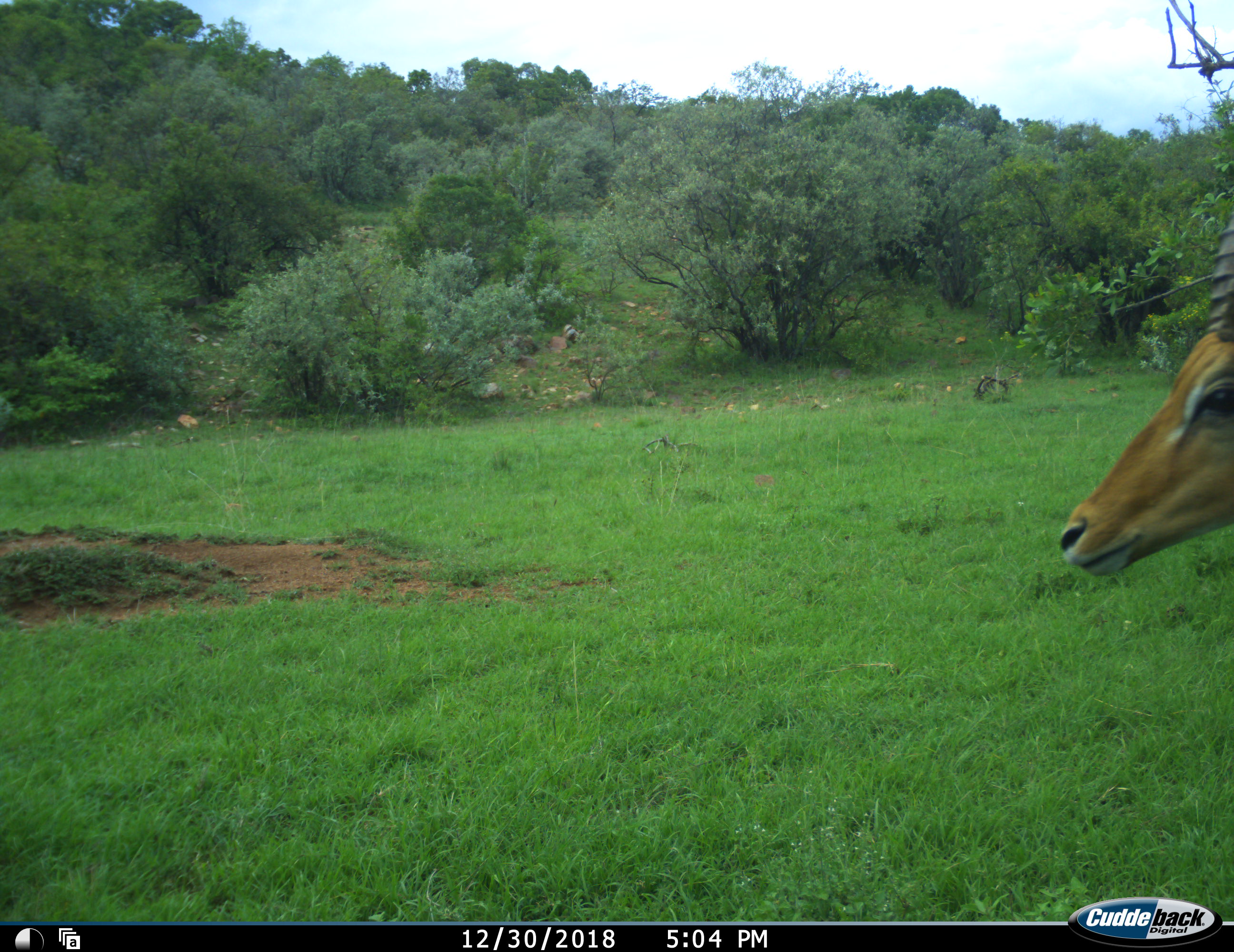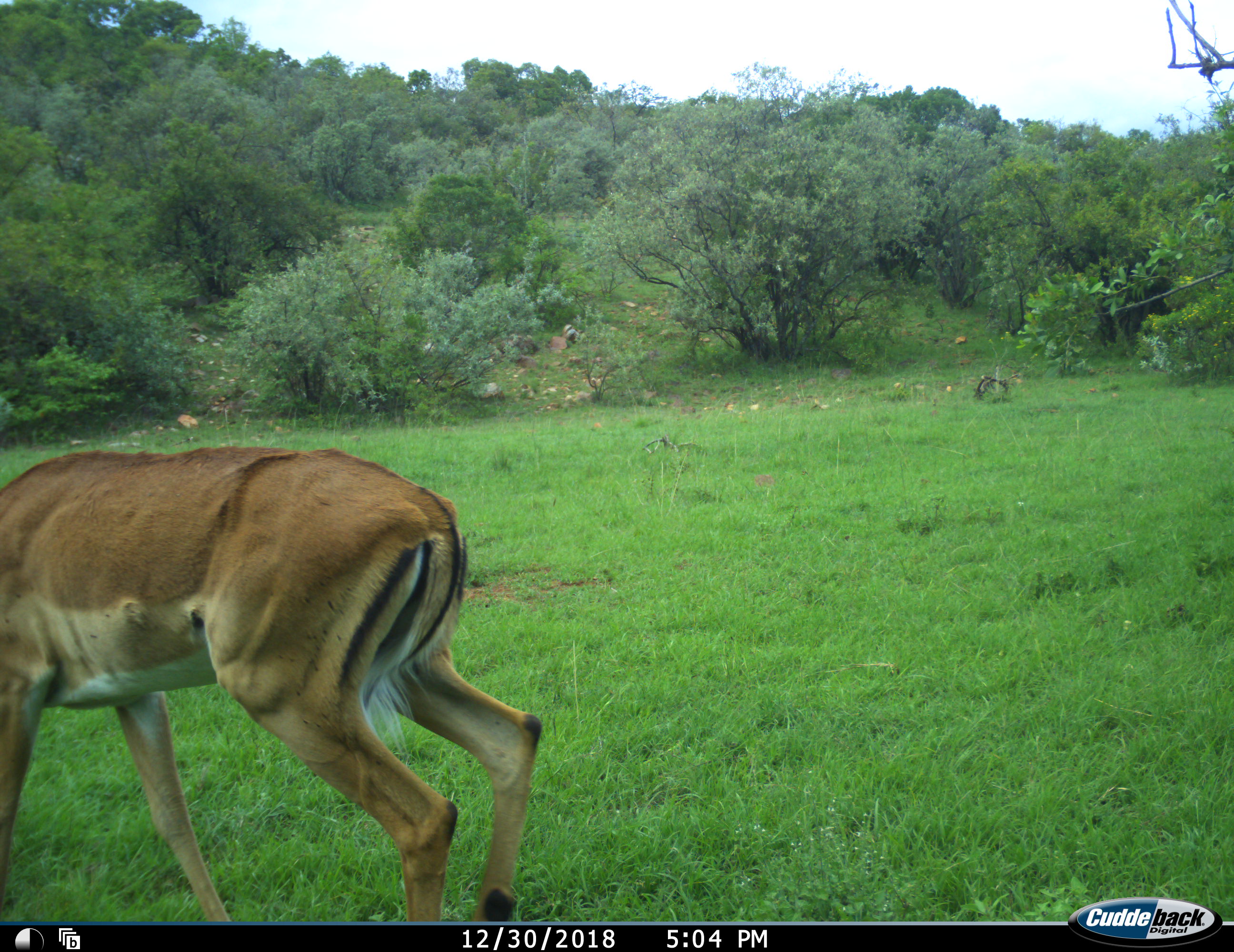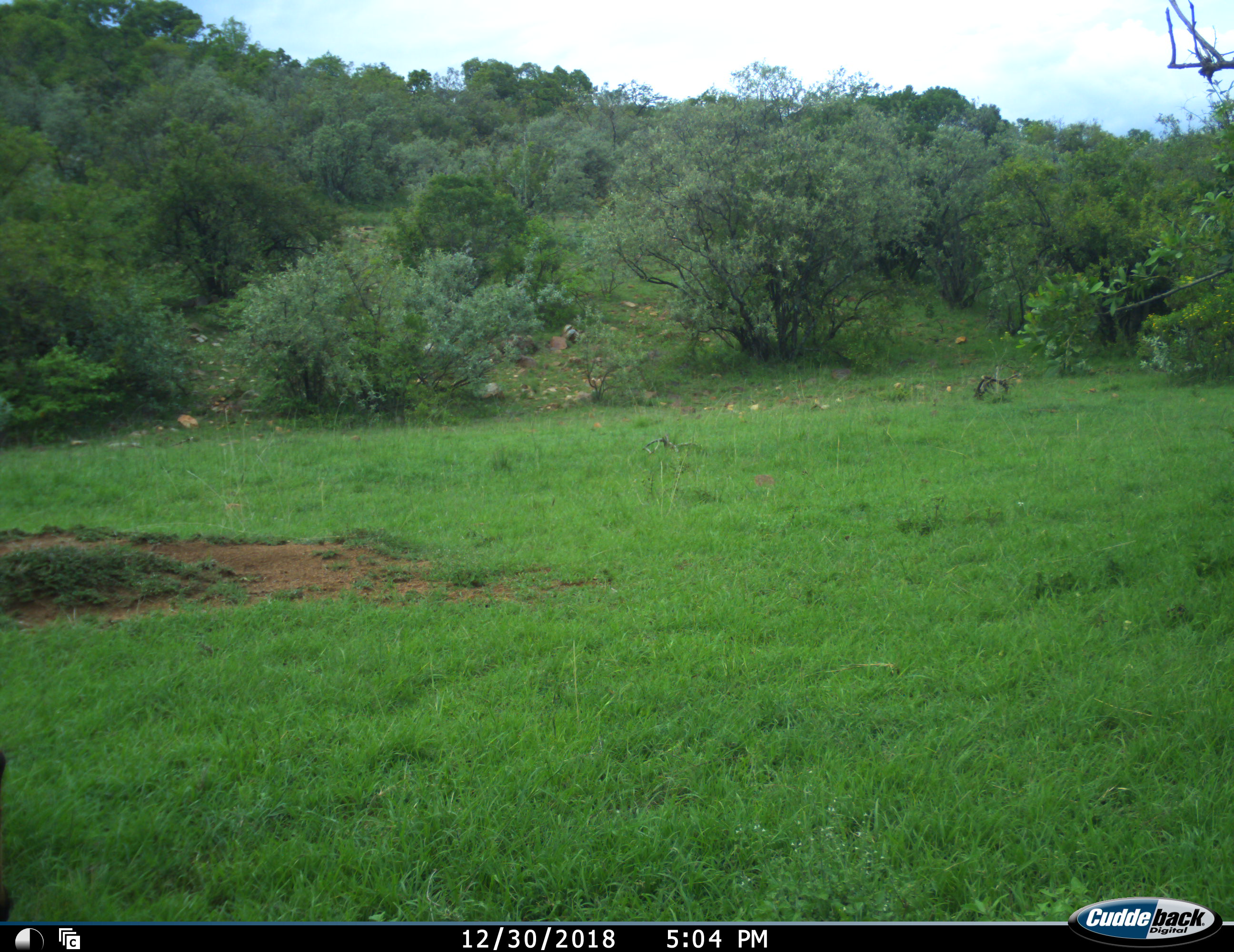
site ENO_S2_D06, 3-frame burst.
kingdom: Animalia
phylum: Chordata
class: Mammalia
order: Artiodactyla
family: Bovidae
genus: Aepyceros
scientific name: Aepyceros melampus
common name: impala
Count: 1.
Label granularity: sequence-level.